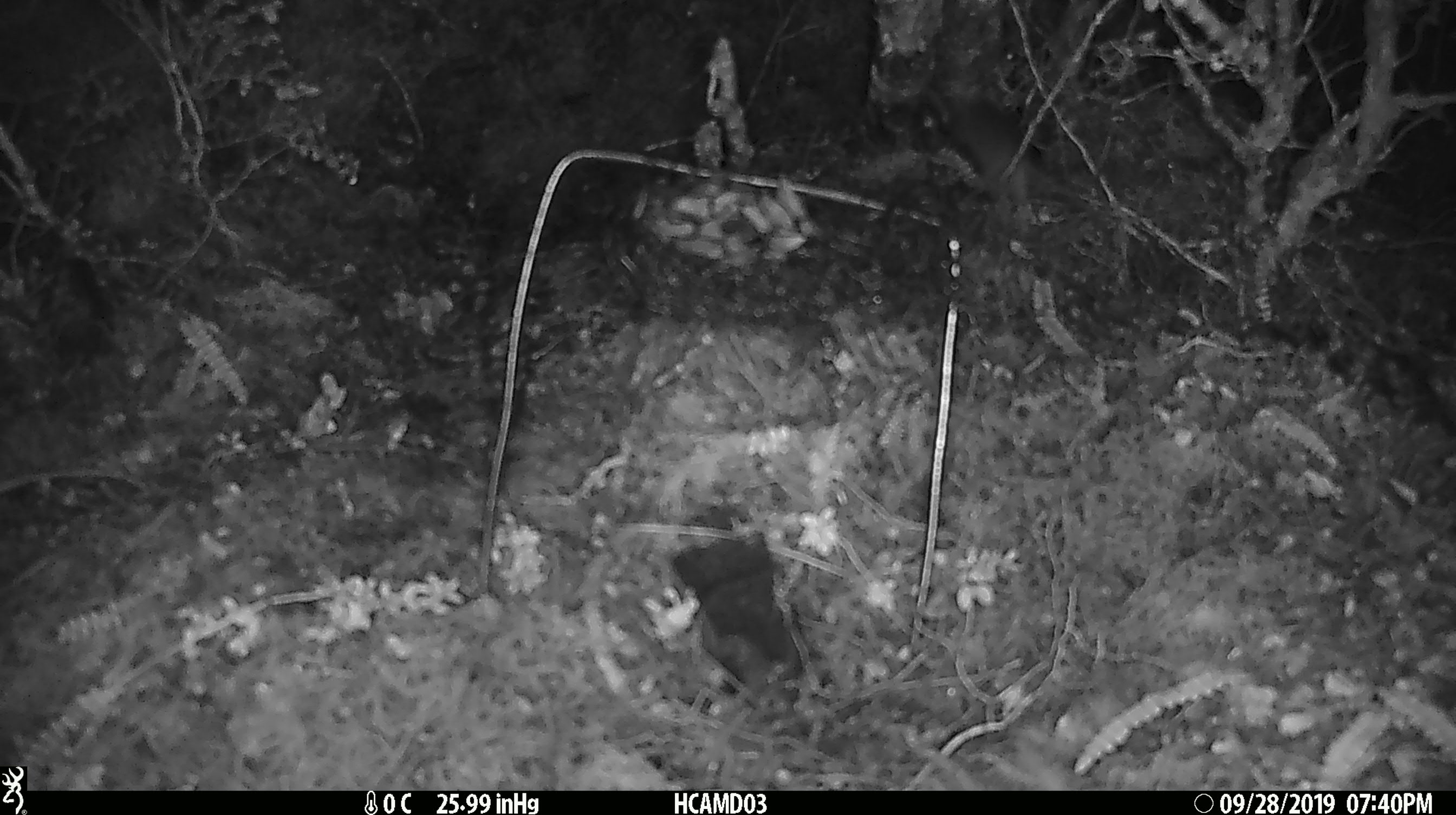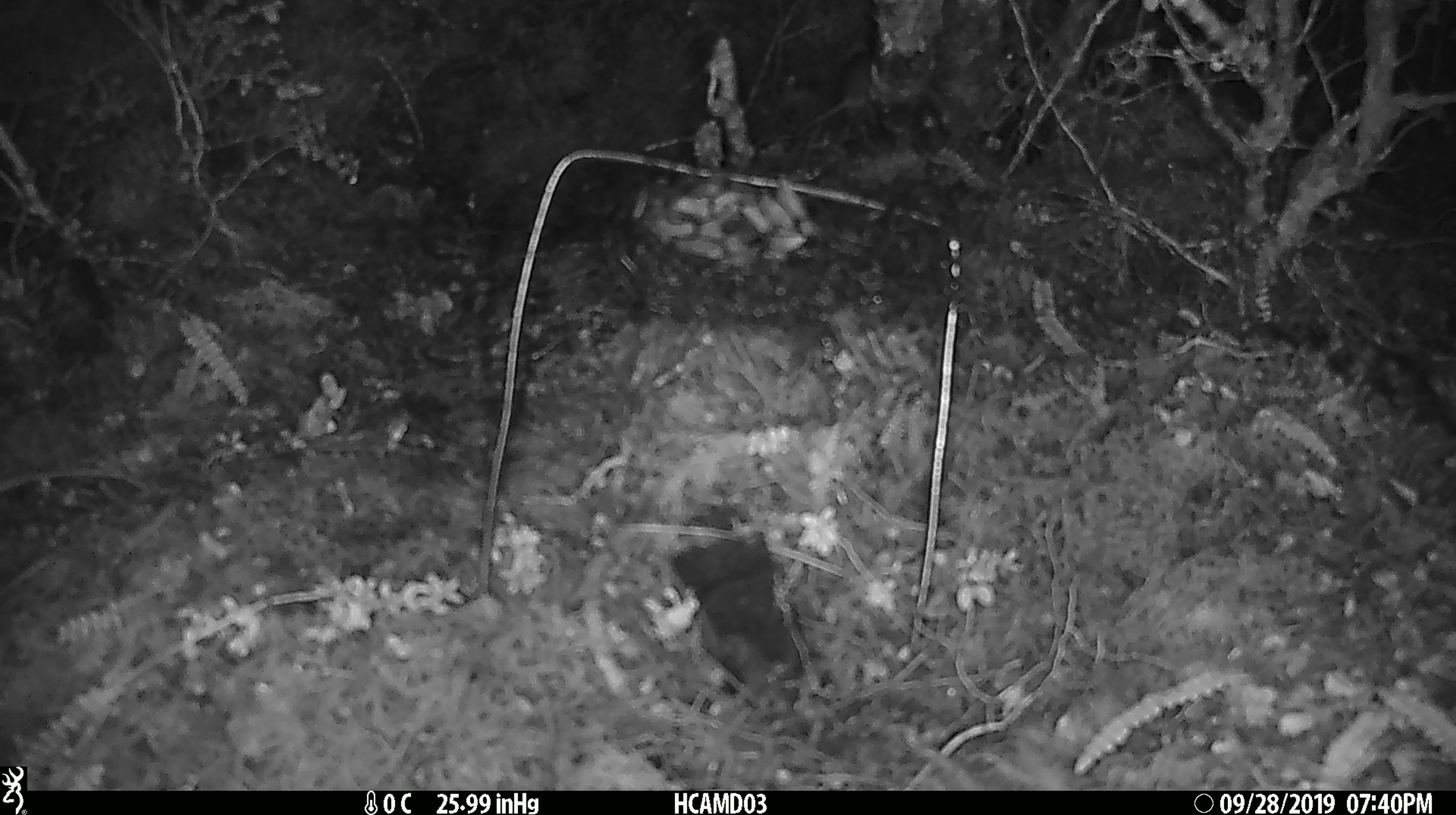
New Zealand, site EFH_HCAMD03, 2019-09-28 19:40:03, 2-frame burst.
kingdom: Animalia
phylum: Chordata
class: Mammalia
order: Rodentia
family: Muridae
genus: Mus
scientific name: Mus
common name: mouse